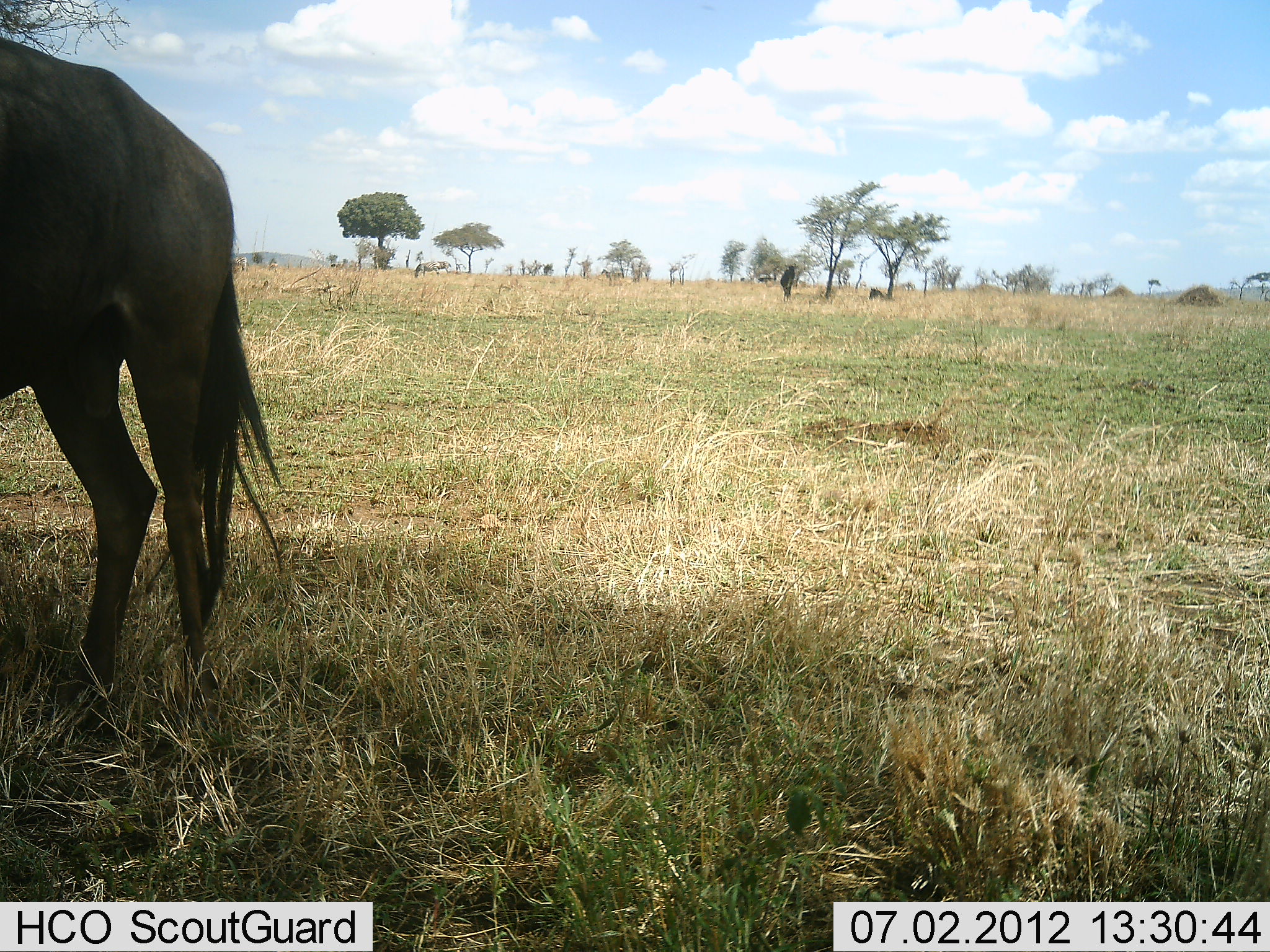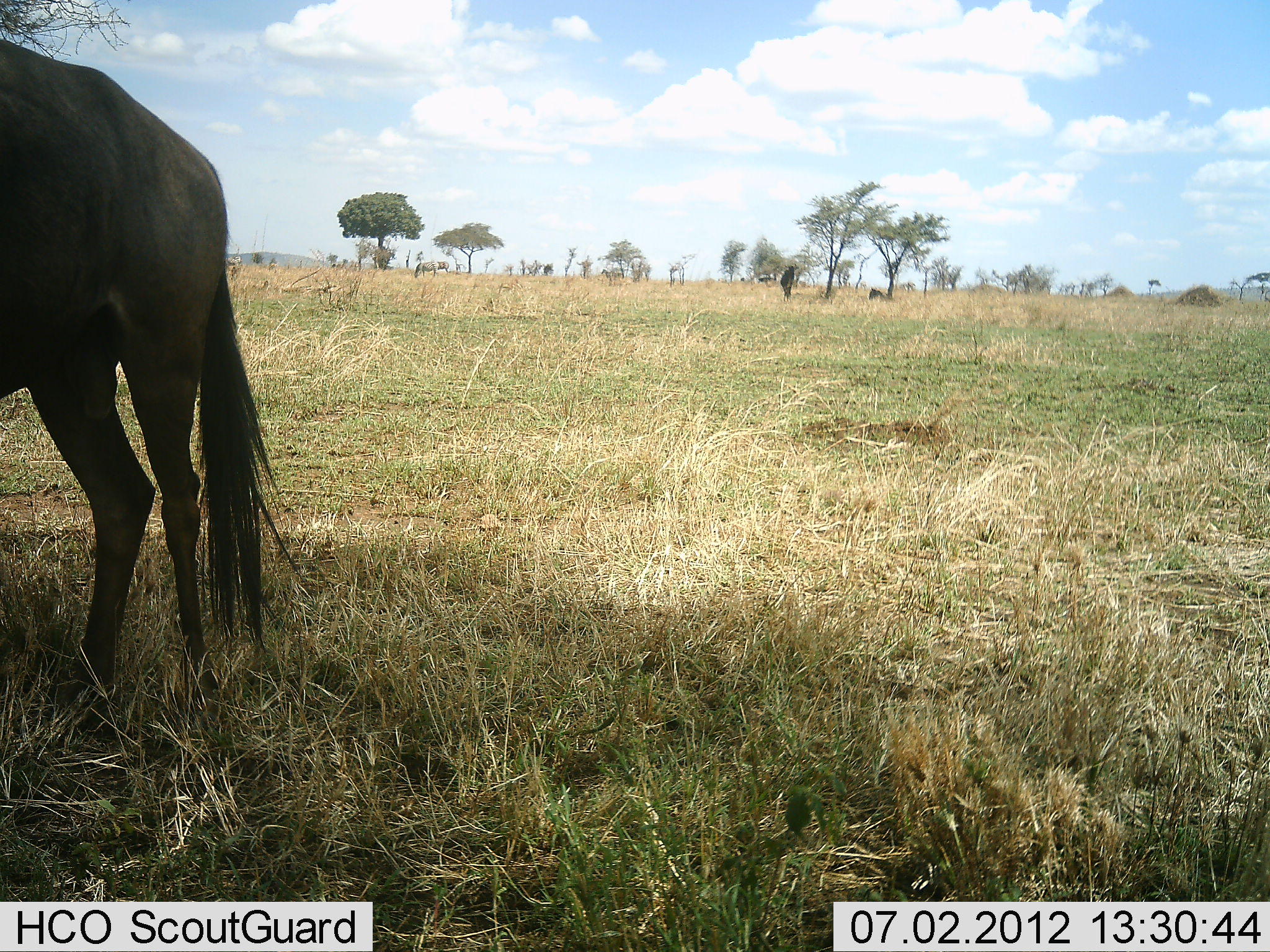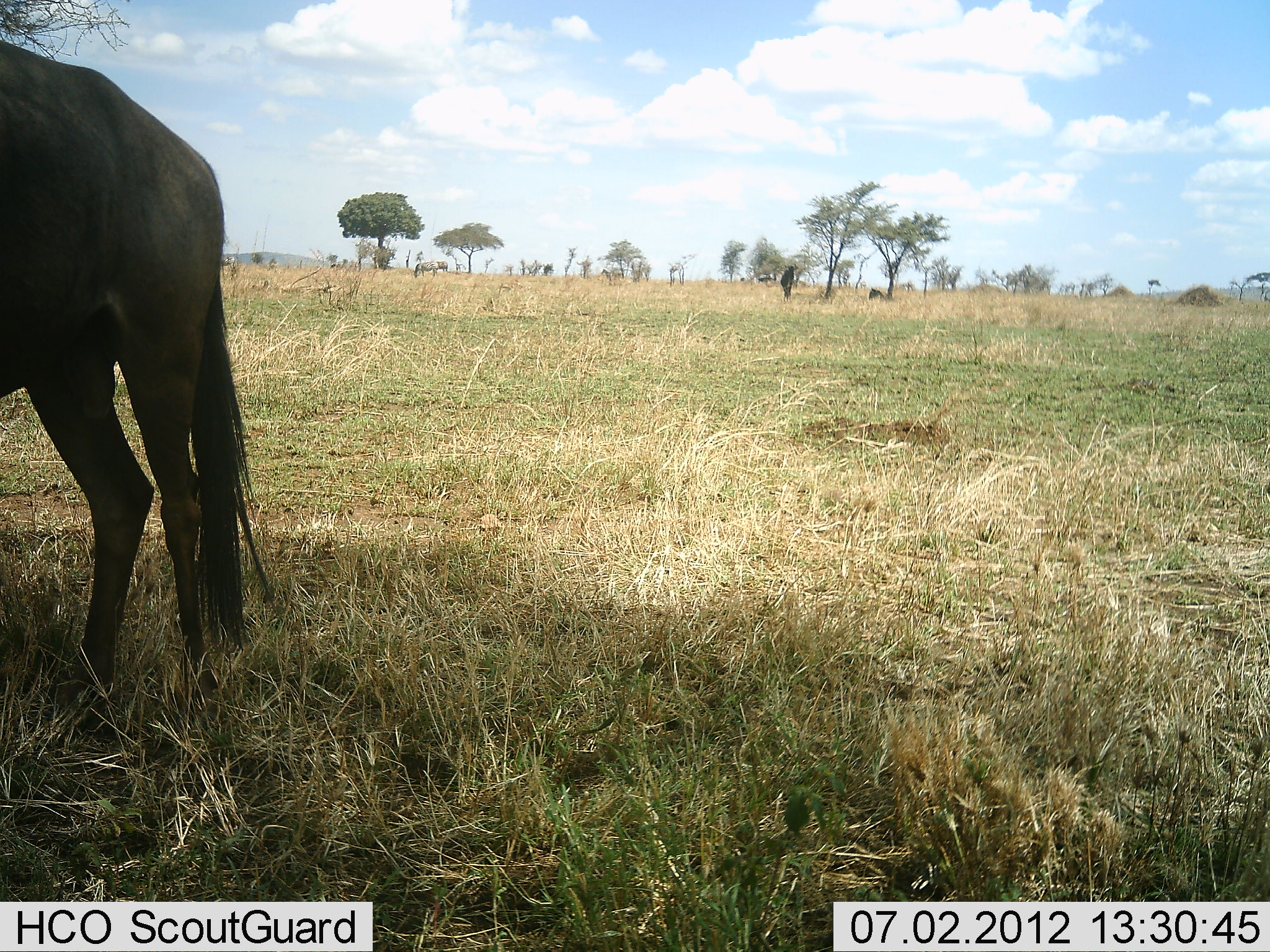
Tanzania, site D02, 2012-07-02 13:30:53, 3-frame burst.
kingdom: Animalia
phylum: Chordata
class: Mammalia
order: Artiodactyla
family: Bovidae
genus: Connochaetes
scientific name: Connochaetes taurinus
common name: blue wildebeest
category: wildebeest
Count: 2.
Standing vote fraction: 91%.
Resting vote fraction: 18%.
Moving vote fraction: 0%.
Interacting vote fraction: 0%.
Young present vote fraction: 0%.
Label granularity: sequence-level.